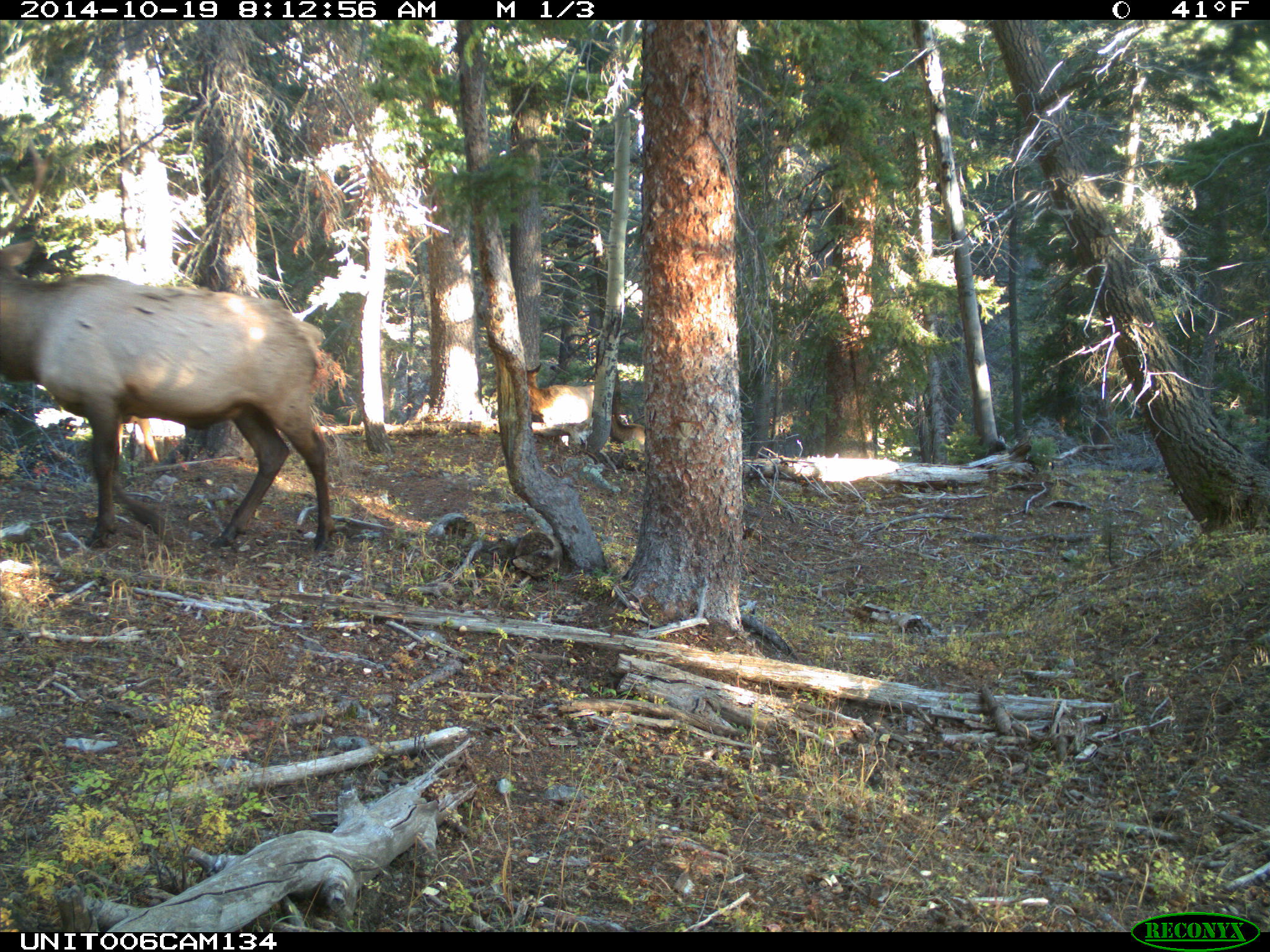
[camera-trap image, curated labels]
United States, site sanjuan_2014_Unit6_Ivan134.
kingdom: Animalia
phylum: Chordata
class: Mammalia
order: Artiodactyla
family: Cervidae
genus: Cervus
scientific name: Cervus elaphus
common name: red deer